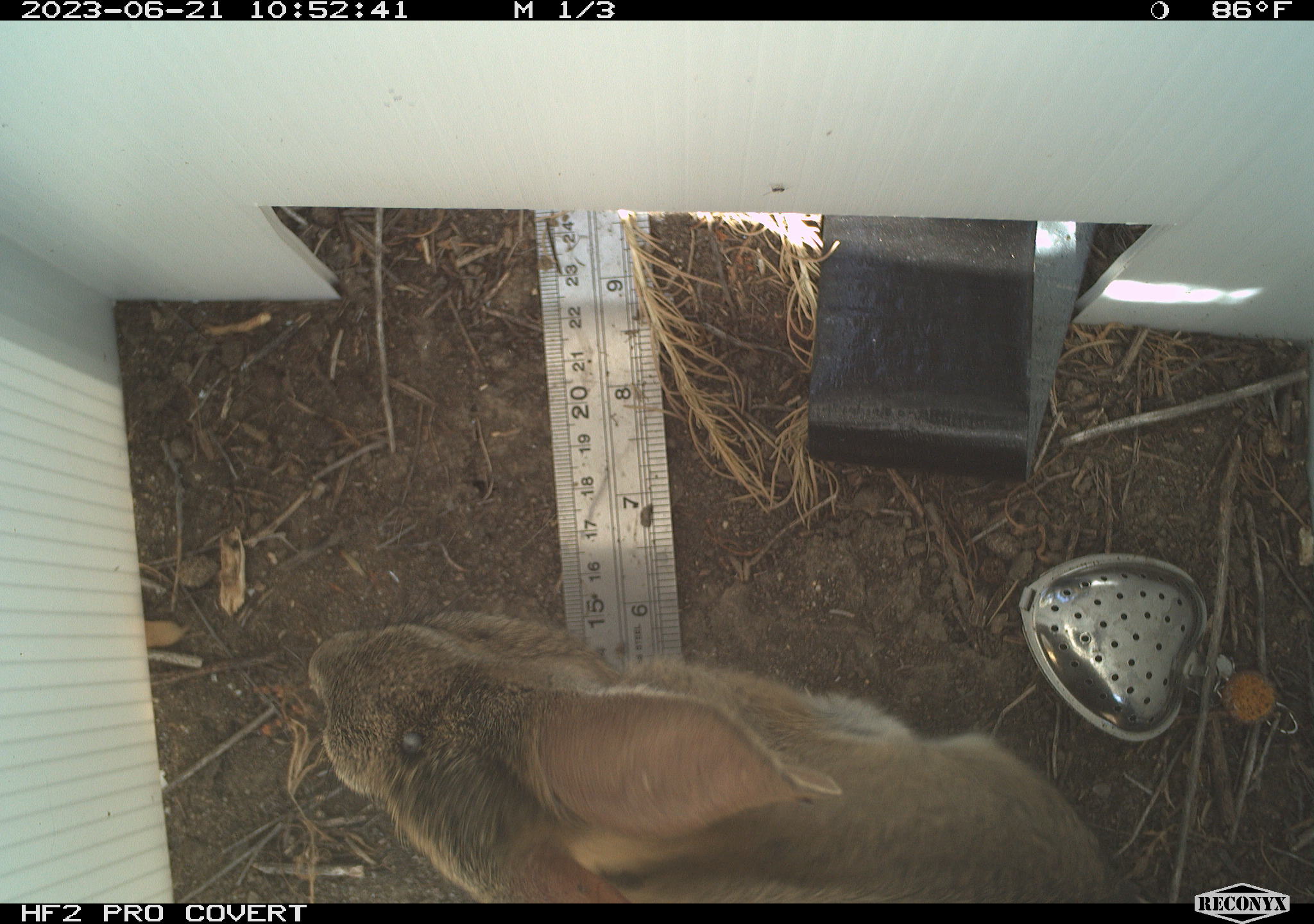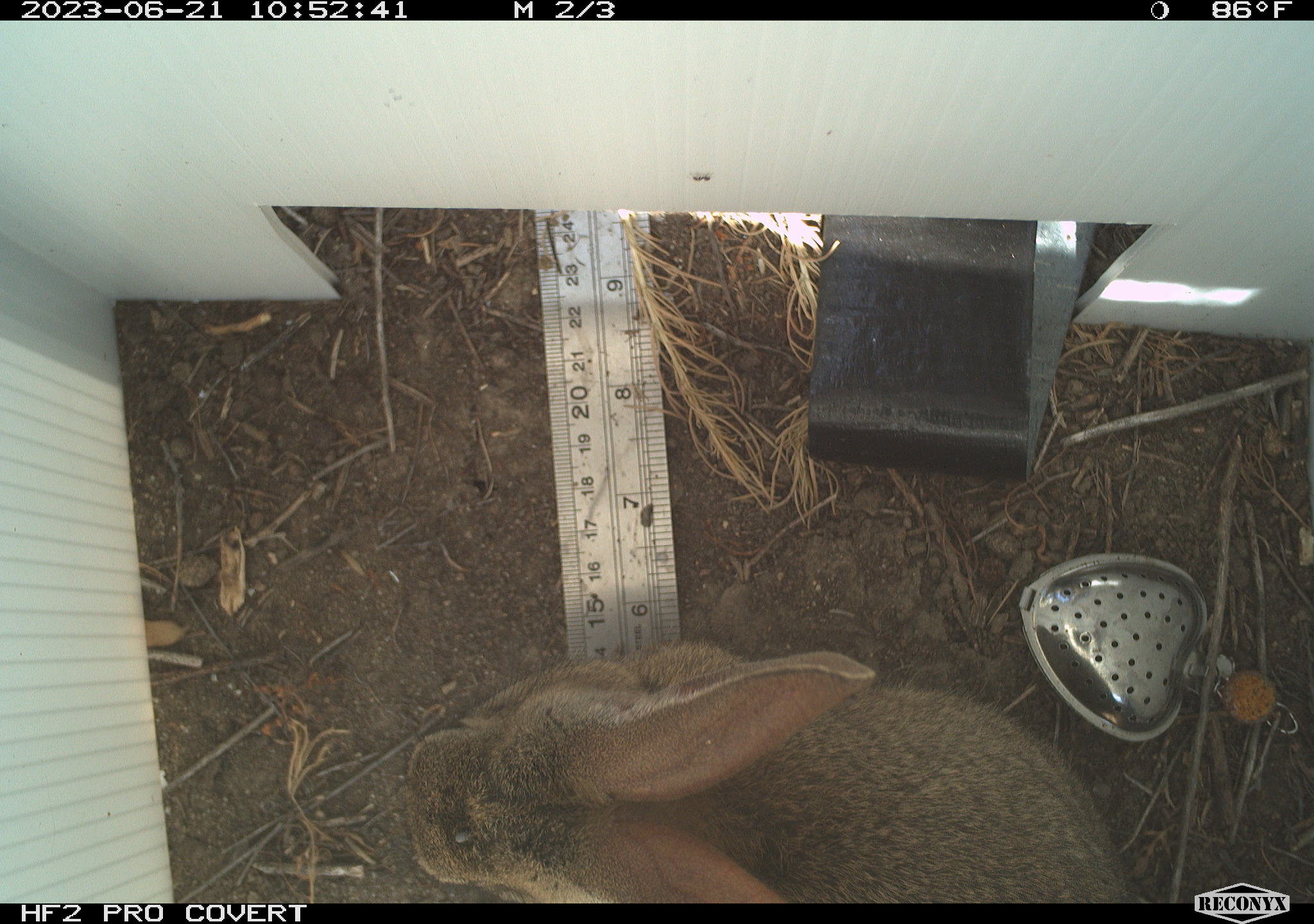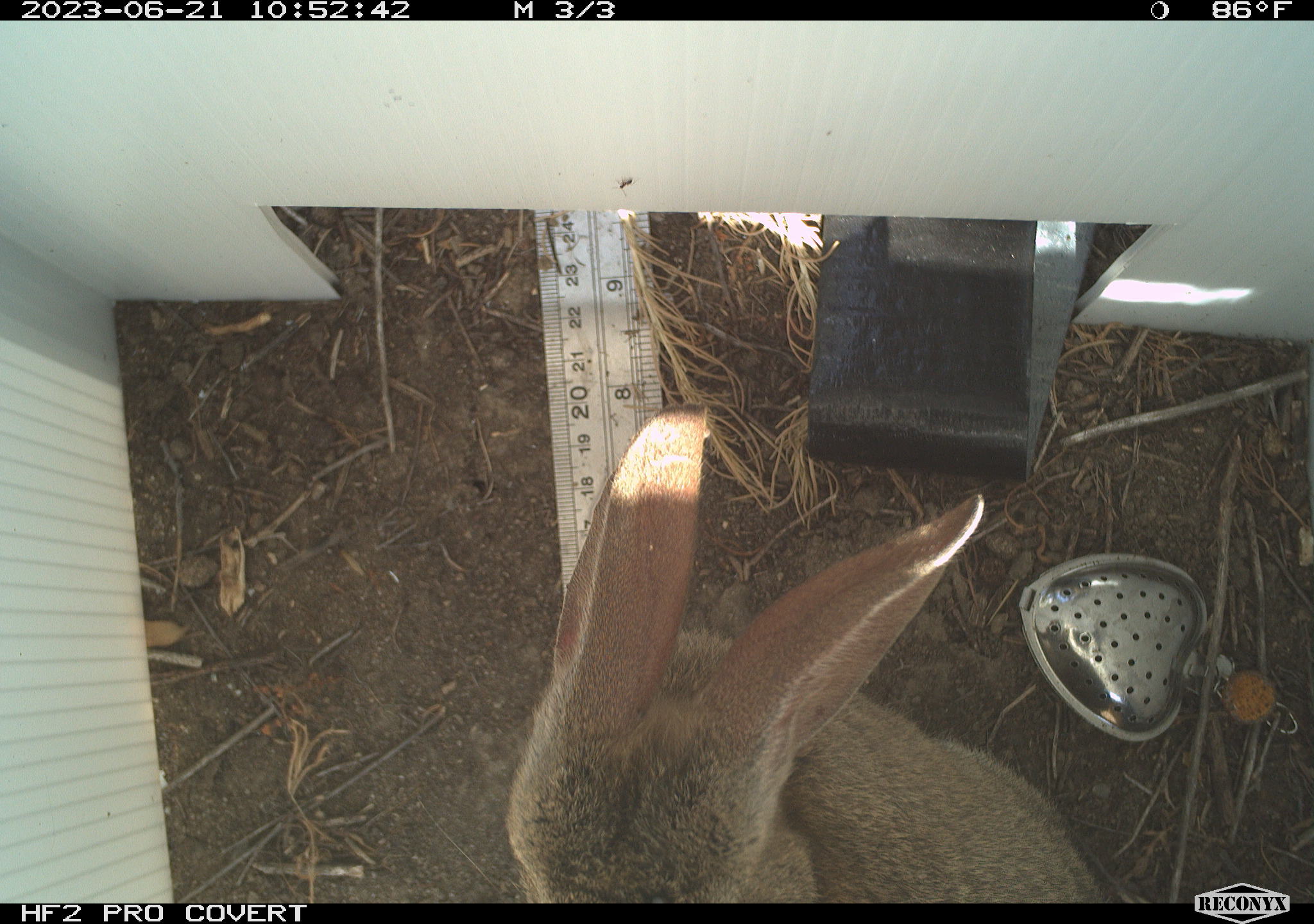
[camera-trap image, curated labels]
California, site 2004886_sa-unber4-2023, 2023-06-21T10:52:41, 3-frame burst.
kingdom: Animalia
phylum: Chordata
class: Mammalia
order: Lagomorpha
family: Leporidae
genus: Sylvilagus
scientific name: Sylvilagus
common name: cottontail rabbits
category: sylvilagus species